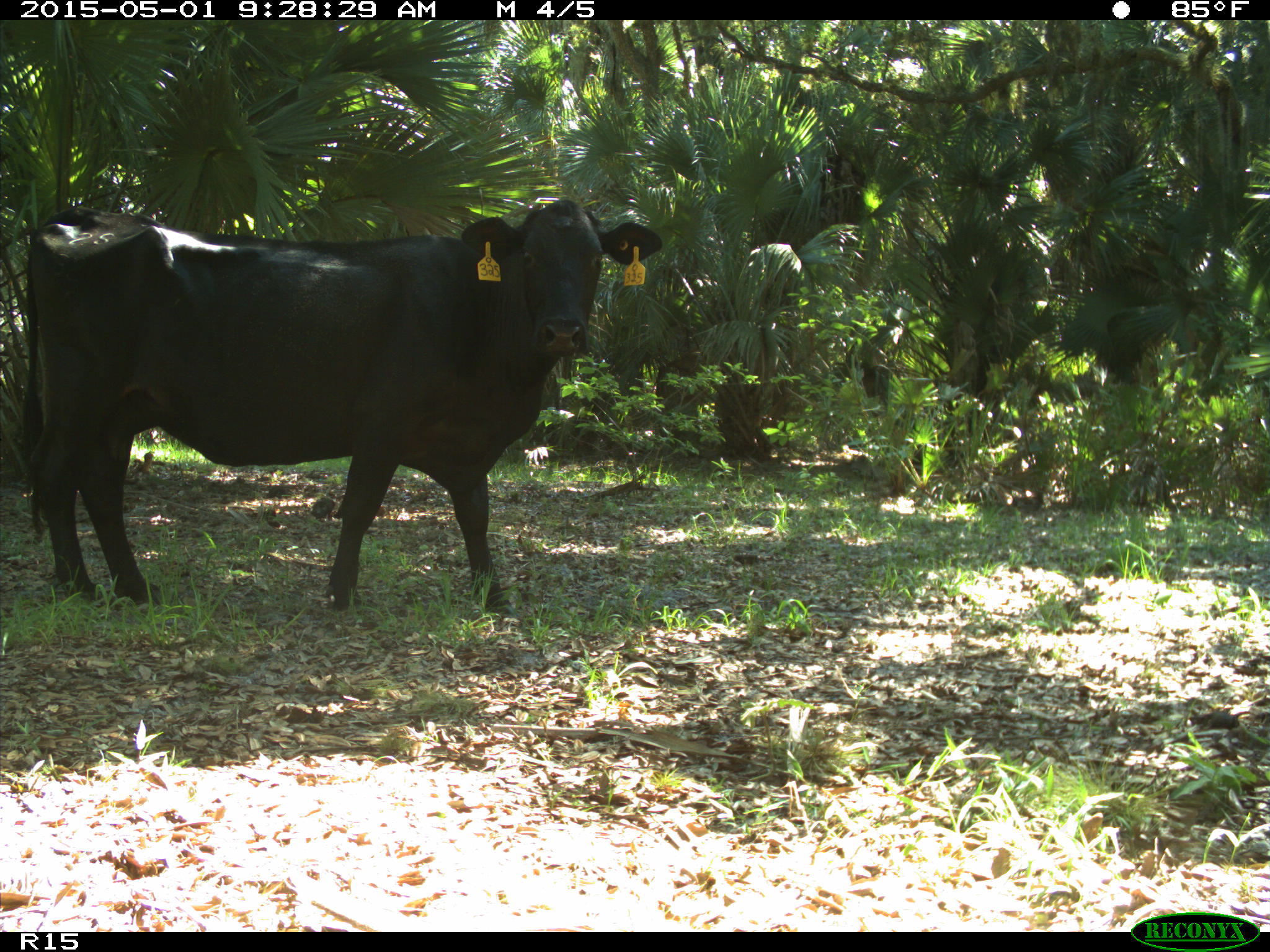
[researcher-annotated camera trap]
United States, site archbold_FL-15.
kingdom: Animalia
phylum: Chordata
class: Mammalia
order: Artiodactyla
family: Bovidae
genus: Bos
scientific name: Bos taurus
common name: domestic cow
Bos taurus (domestic cow).